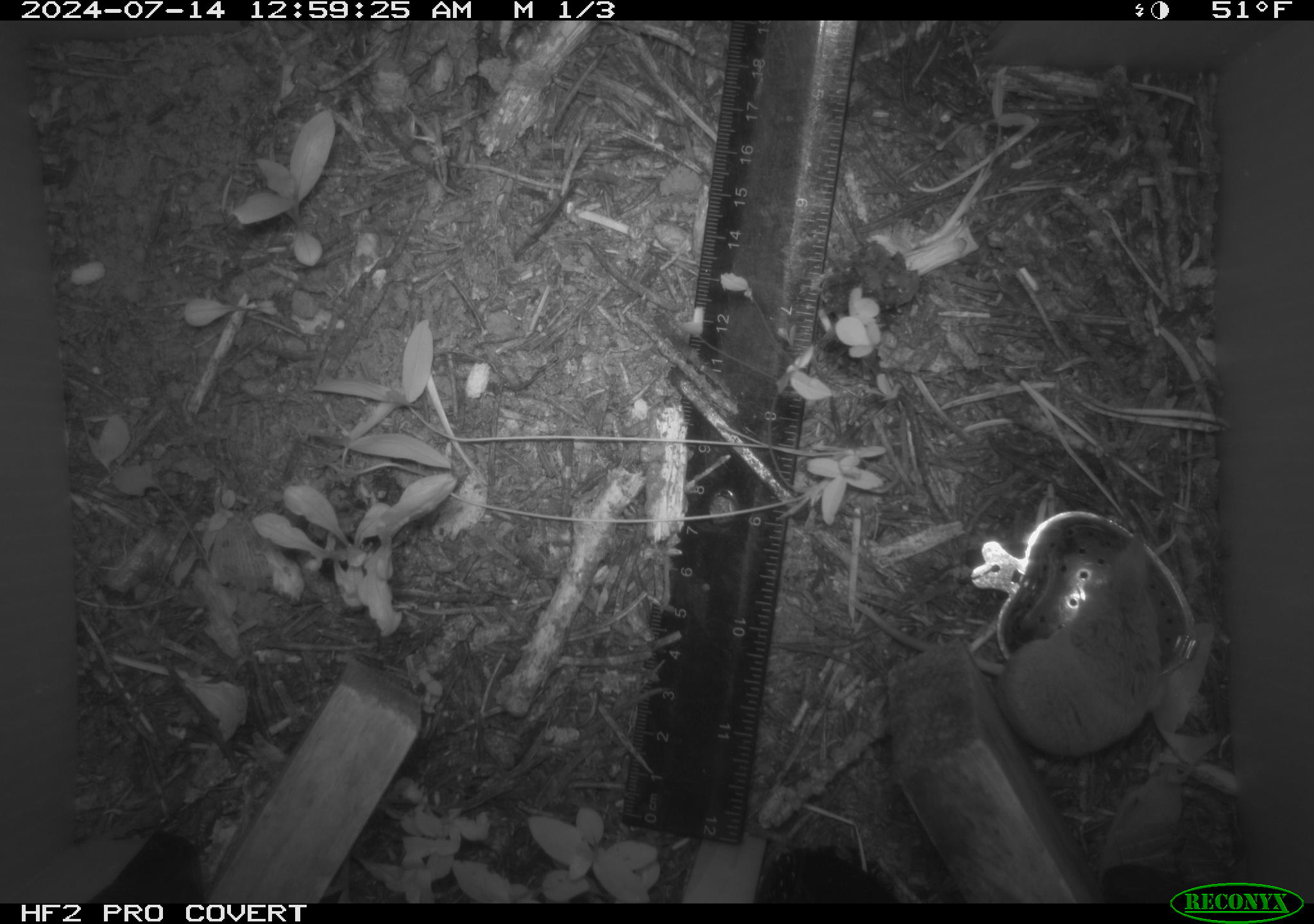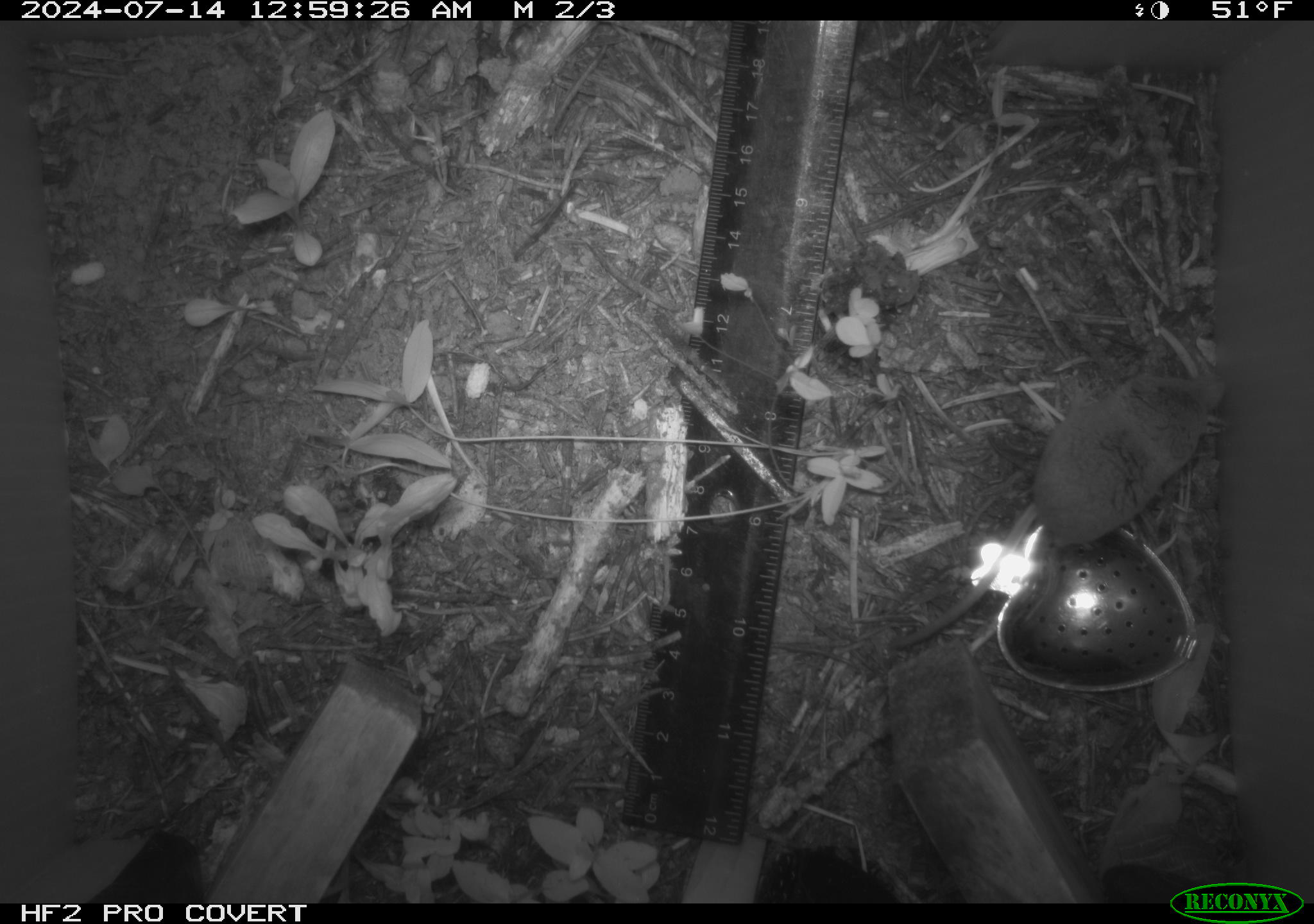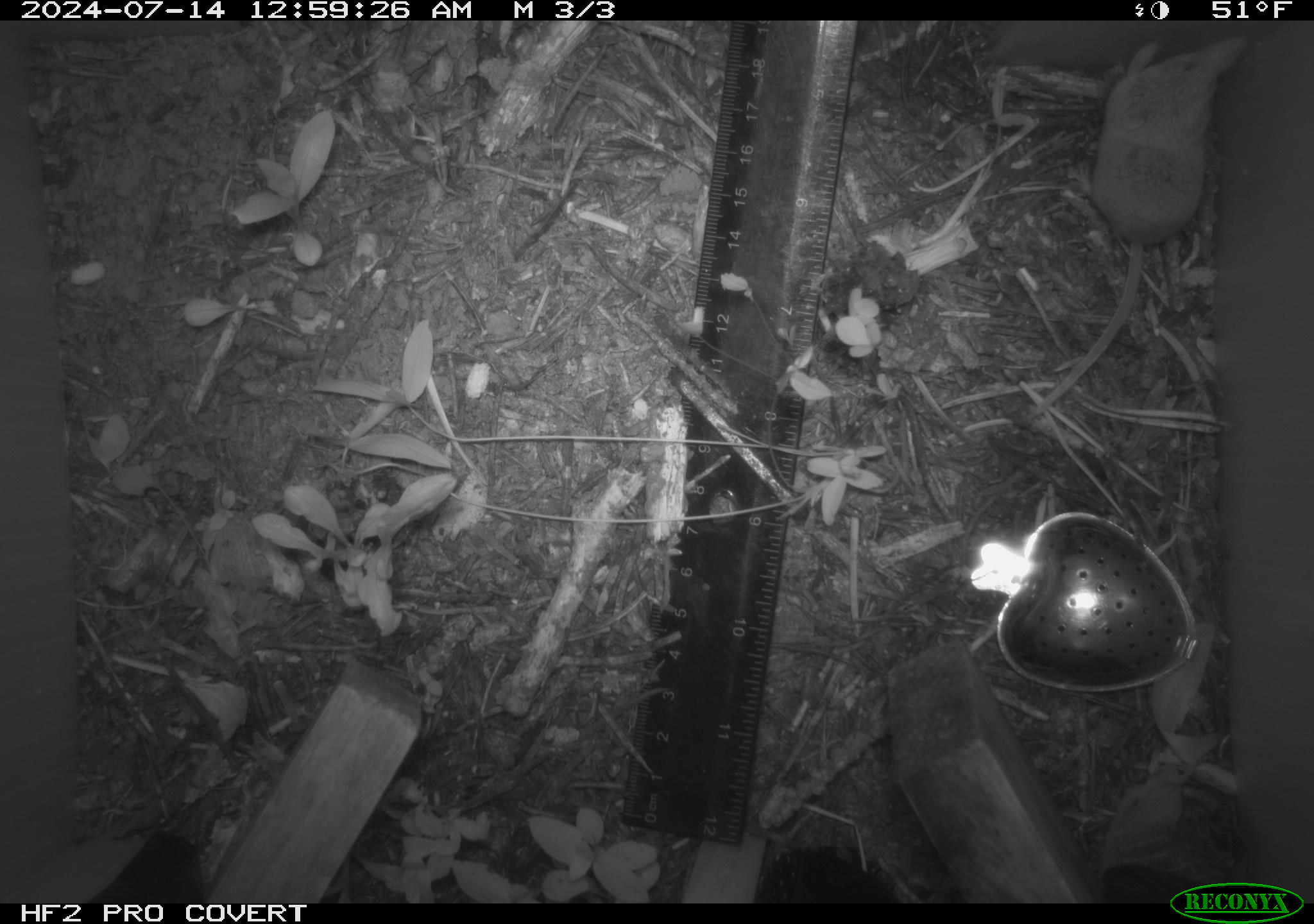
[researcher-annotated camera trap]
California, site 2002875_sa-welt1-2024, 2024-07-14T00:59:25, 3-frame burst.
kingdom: Animalia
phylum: Chordata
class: Mammalia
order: Eulipotyphla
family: Soricidae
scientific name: Soricidae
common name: shrews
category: soricidae family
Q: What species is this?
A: Soricidae family (shrews) (Soricidae).